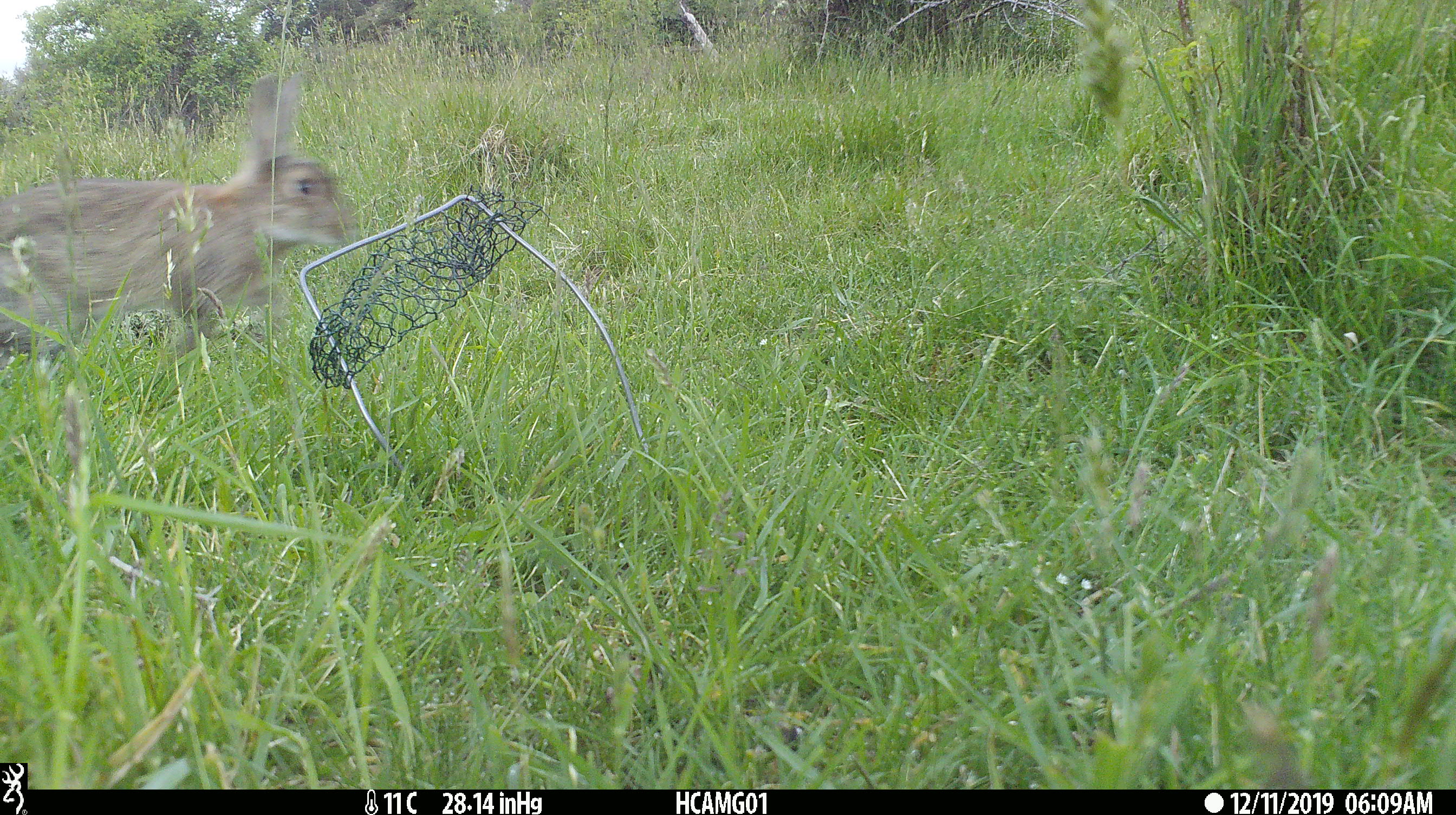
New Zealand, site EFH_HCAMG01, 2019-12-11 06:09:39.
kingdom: Animalia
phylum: Chordata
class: Mammalia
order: Lagomorpha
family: Leporidae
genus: Oryctolagus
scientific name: Oryctolagus cuniculus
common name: european rabbit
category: rabbit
Rabbit (european rabbit) (Oryctolagus cuniculus).